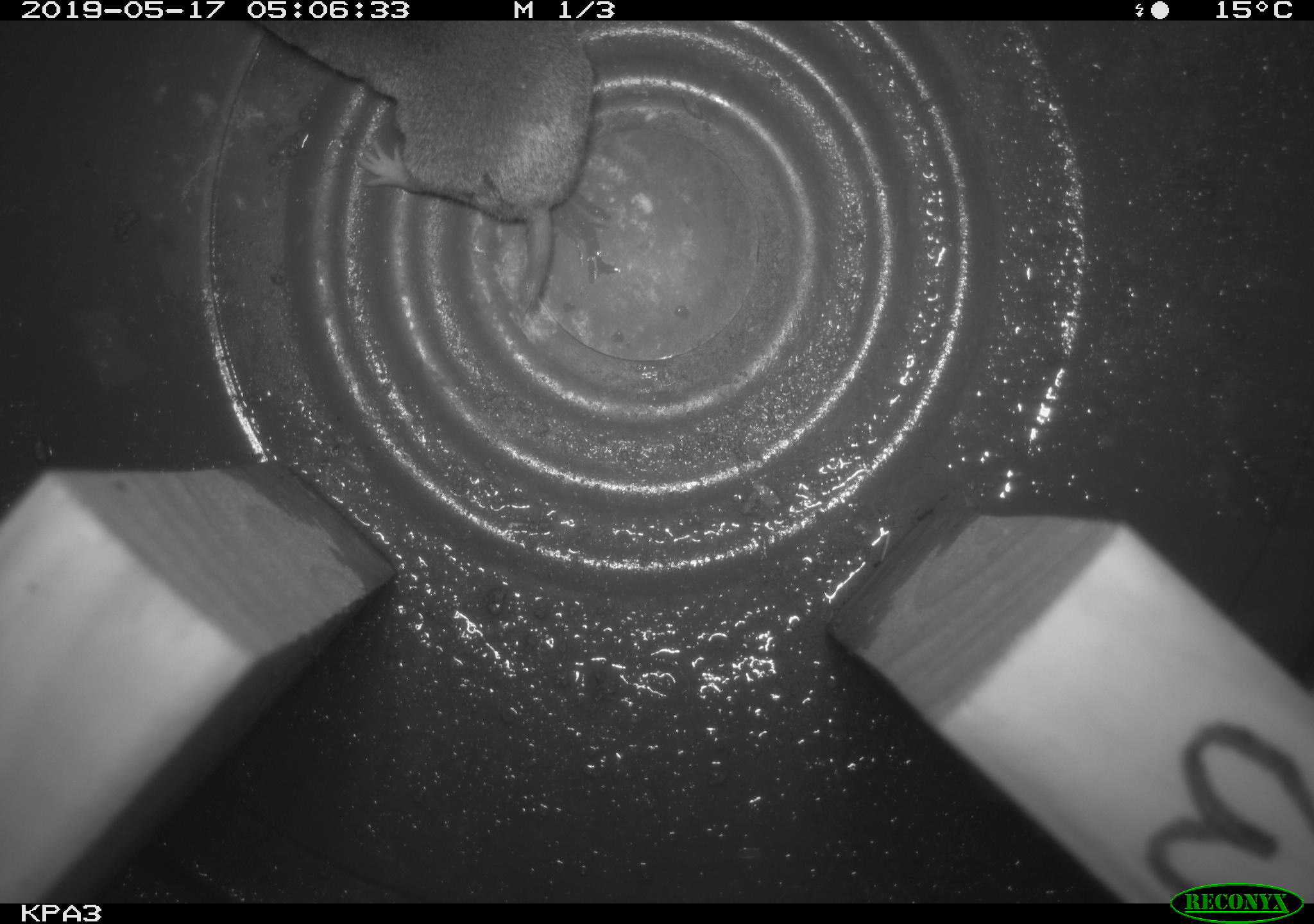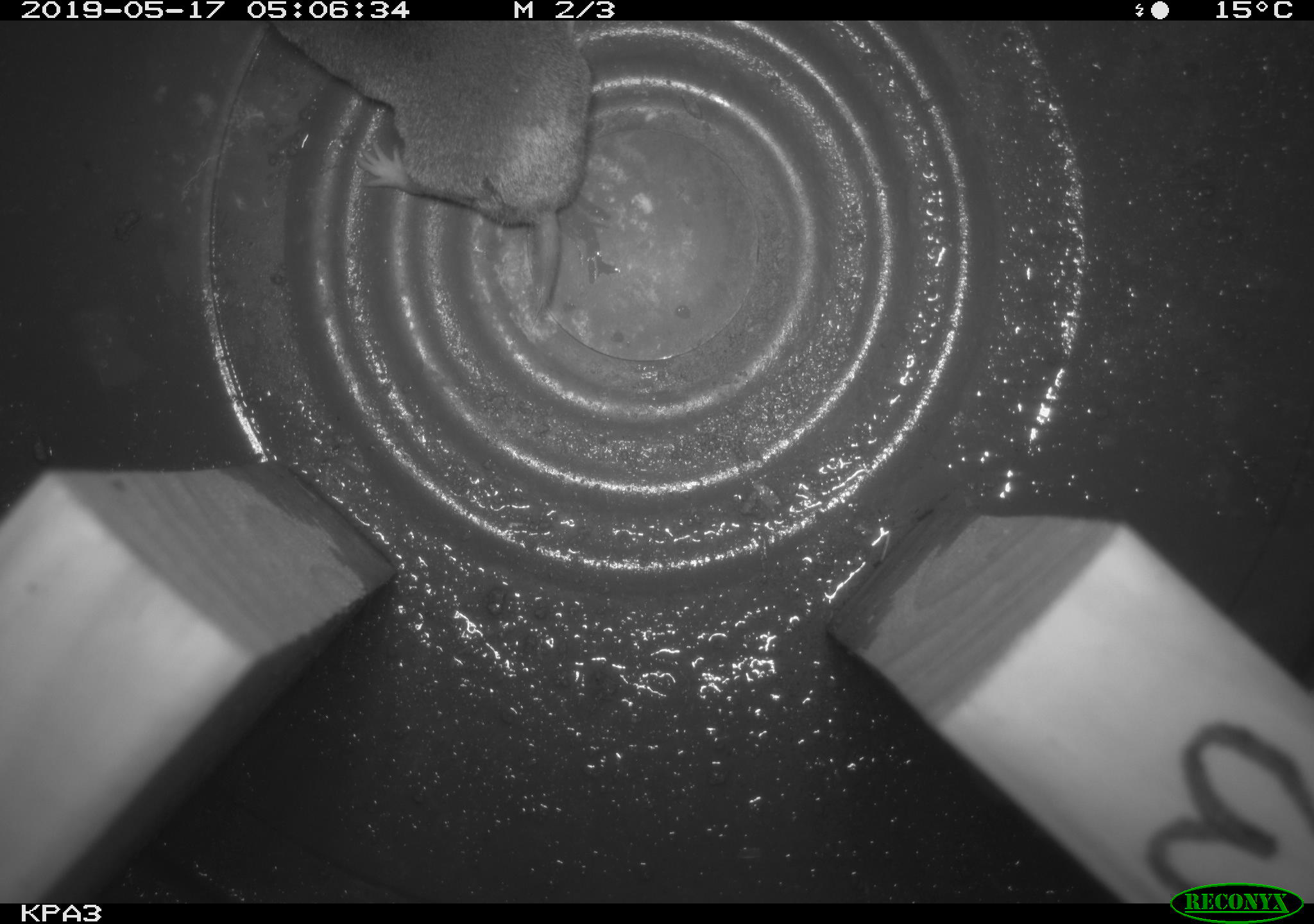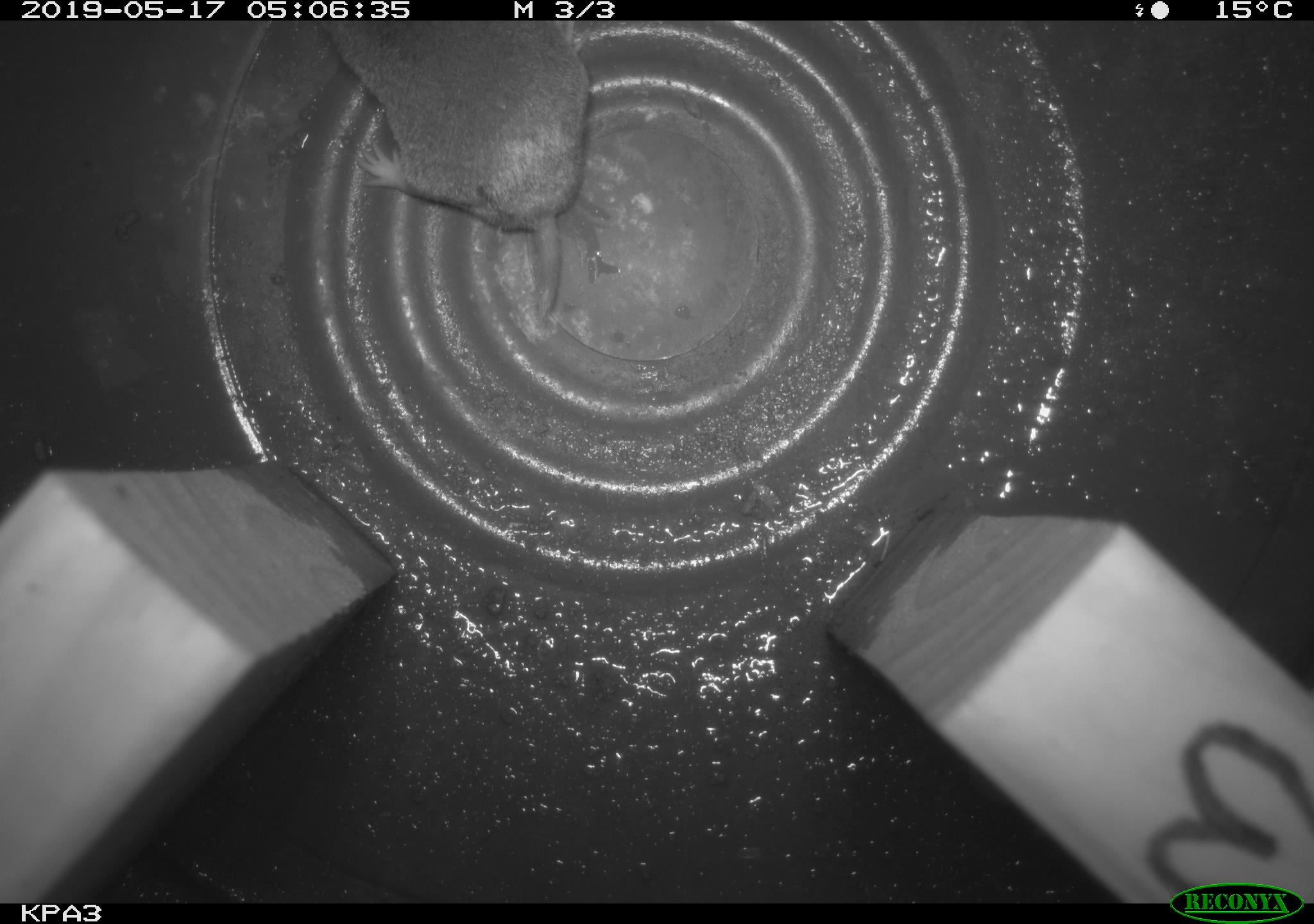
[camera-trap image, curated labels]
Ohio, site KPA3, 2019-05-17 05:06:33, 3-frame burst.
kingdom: Animalia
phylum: Chordata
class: Mammalia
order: Eulipotyphla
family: Soricidae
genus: Blarina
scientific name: Blarina brevicauda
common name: northern short-tailed shrew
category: n. short-tailed shrew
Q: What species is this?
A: N. short-tailed shrew (northern short-tailed shrew) (Blarina brevicauda).